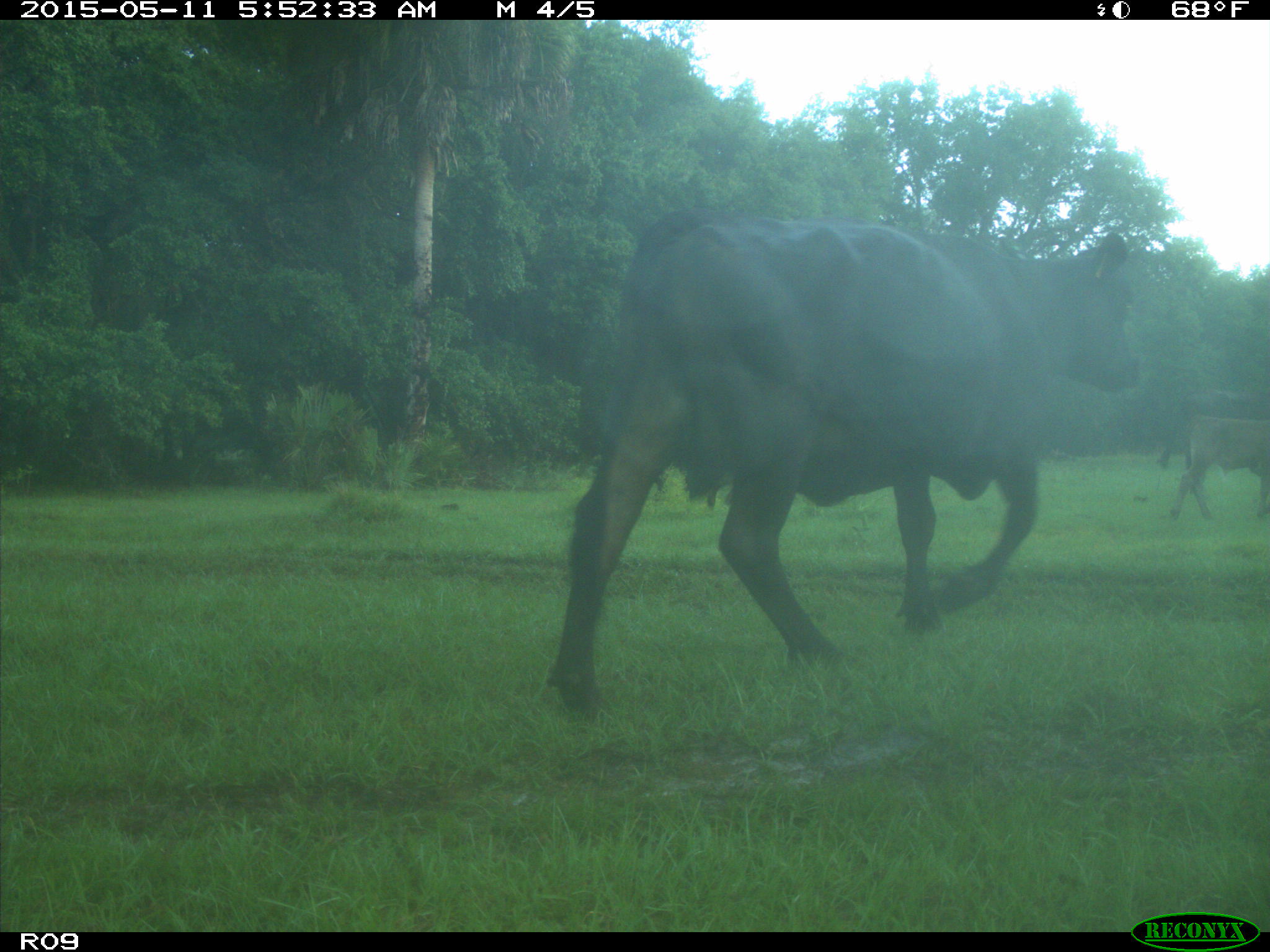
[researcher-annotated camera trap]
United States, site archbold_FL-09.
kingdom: Animalia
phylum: Chordata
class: Mammalia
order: Artiodactyla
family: Bovidae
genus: Bos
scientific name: Bos taurus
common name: domestic cow